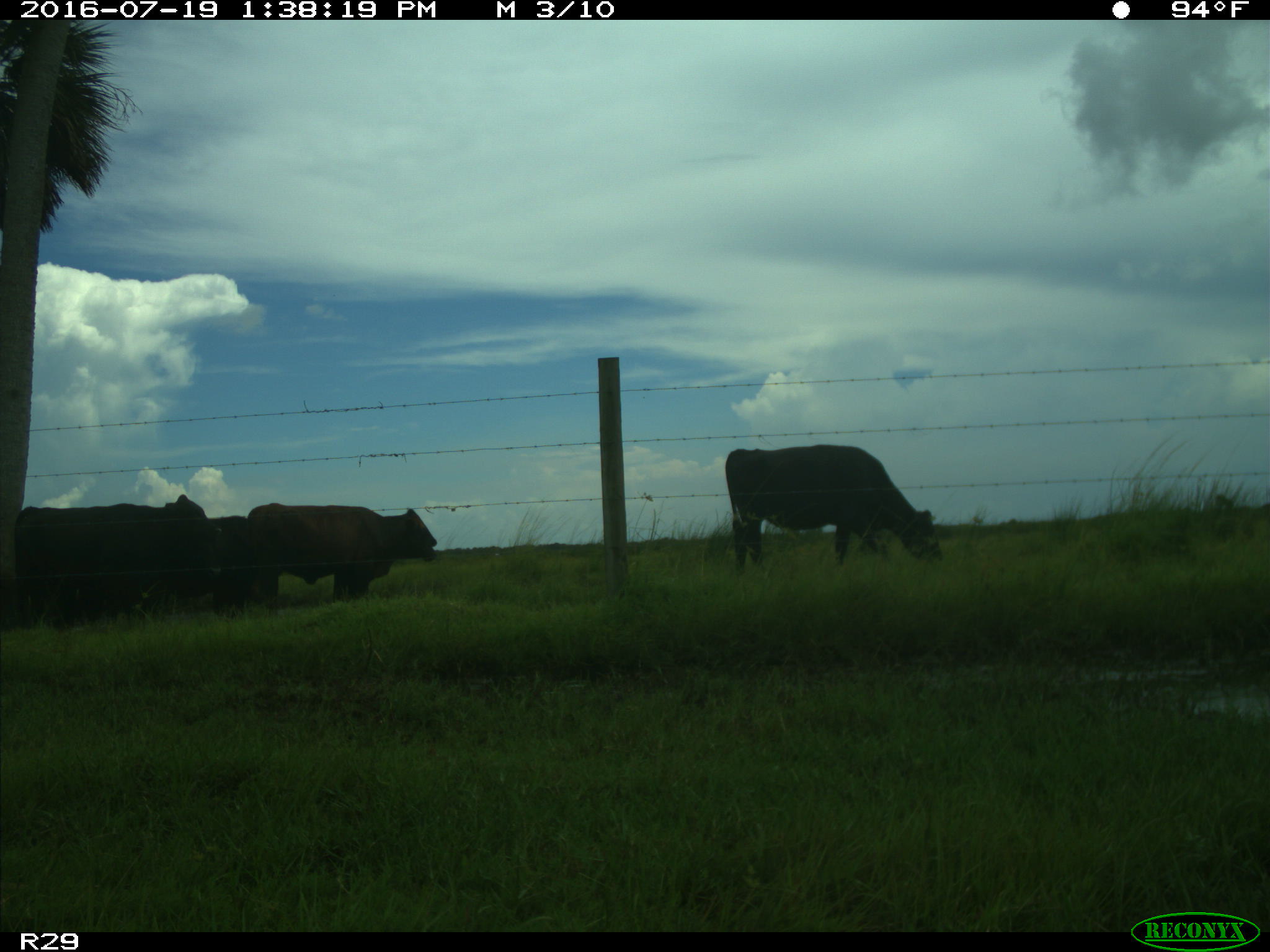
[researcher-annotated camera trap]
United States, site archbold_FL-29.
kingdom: Animalia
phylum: Chordata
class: Mammalia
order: Artiodactyla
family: Bovidae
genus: Bos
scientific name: Bos taurus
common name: domestic cow